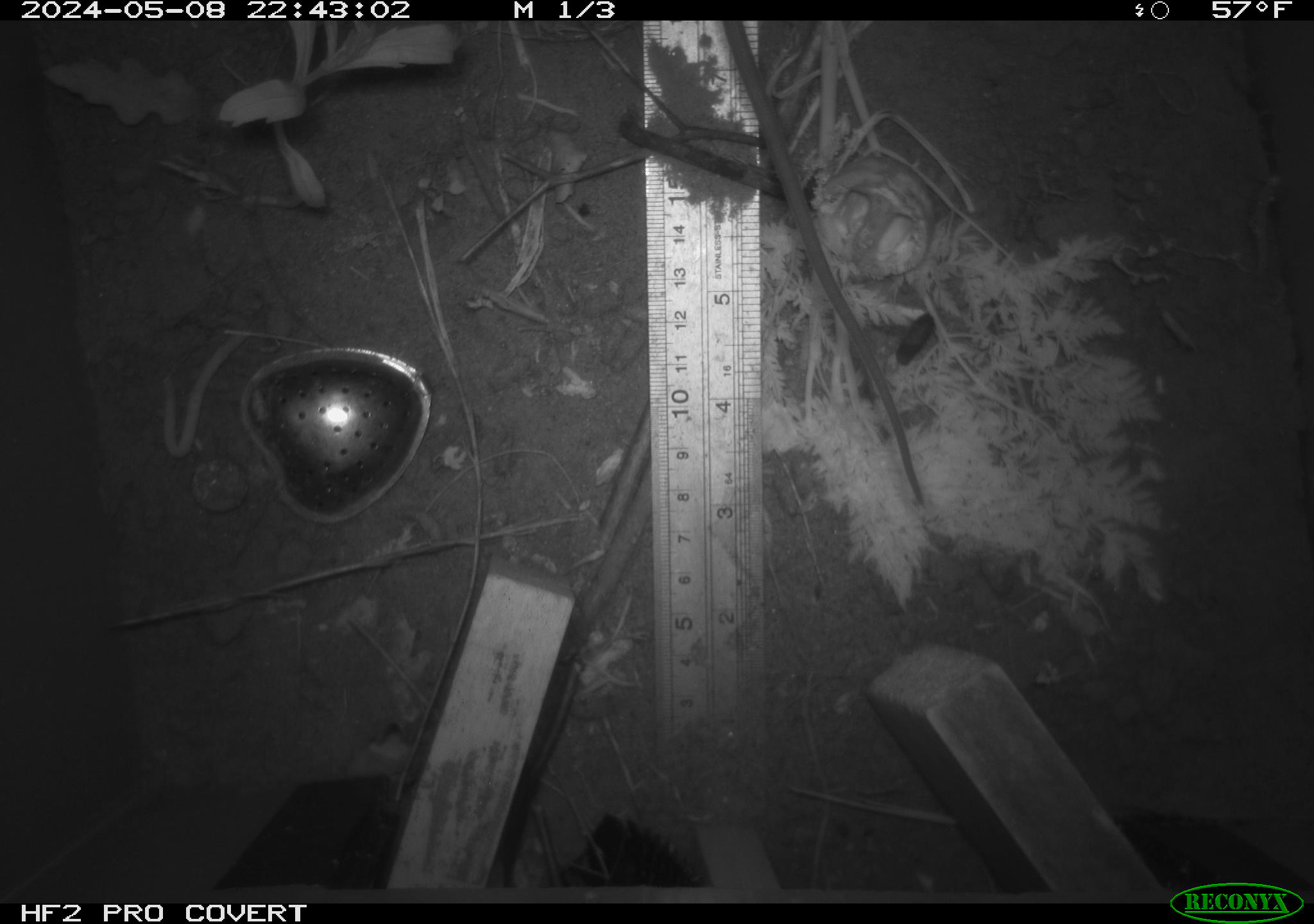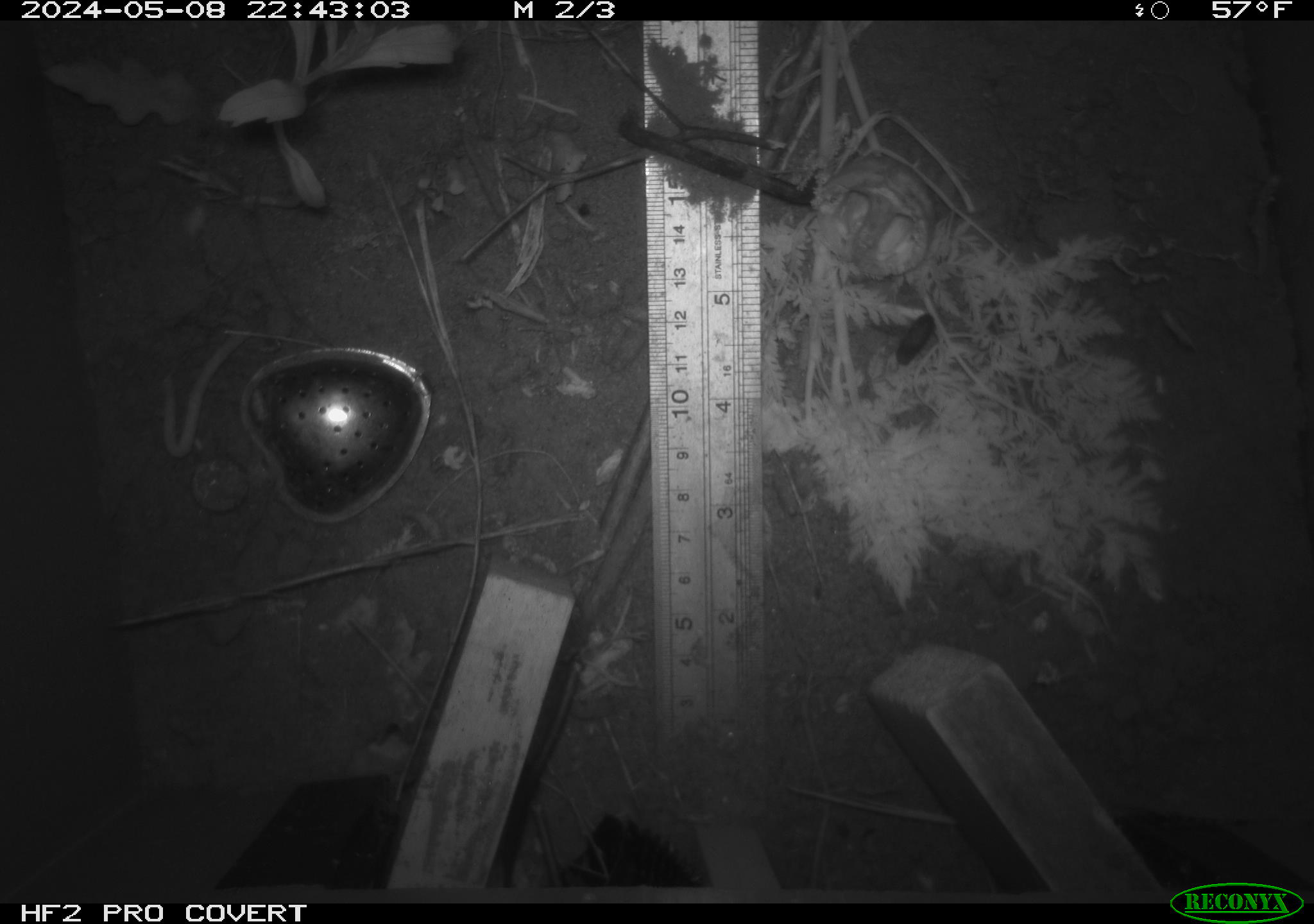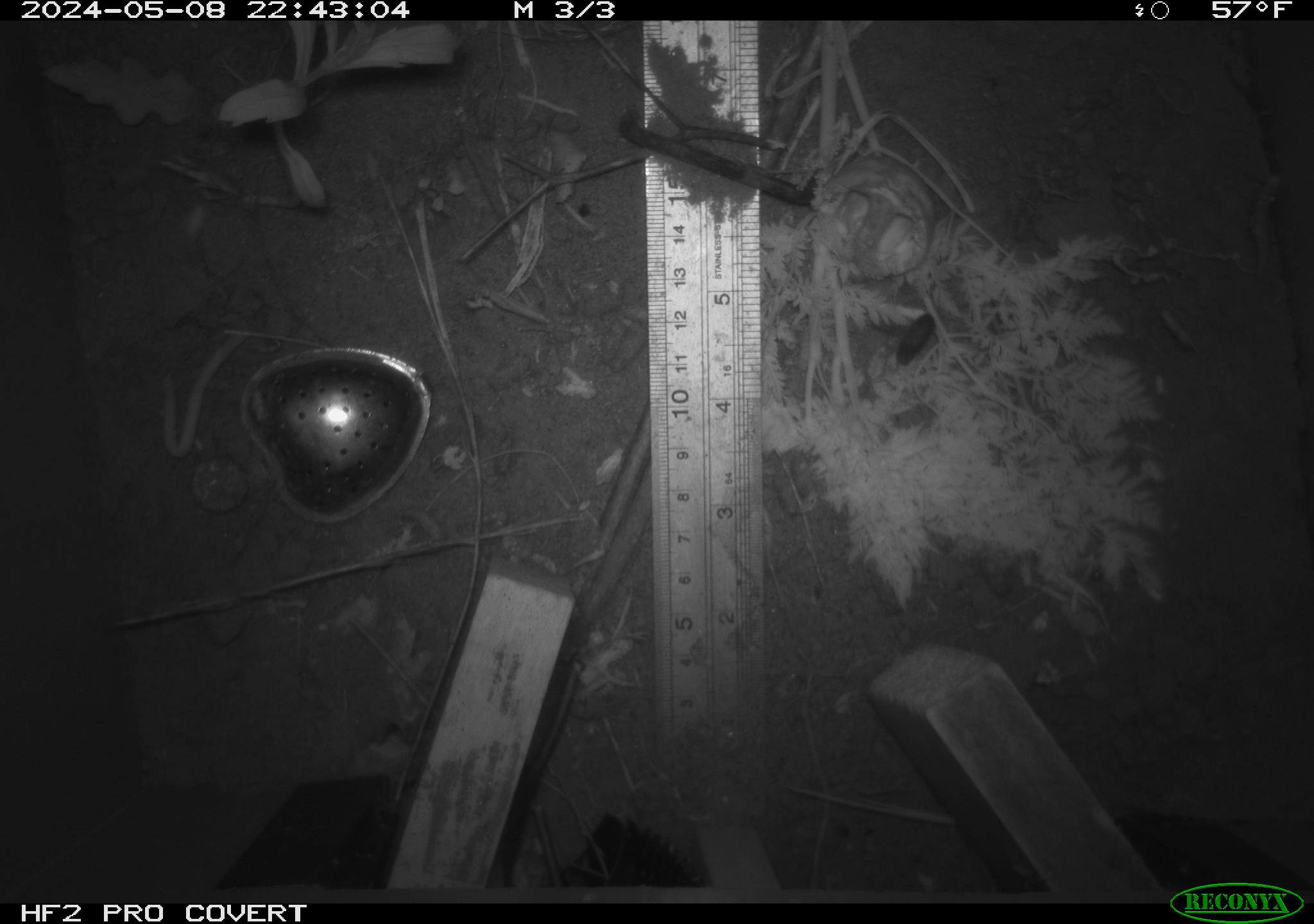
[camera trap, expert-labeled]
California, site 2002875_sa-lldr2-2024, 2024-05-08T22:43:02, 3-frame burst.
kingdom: Animalia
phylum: Chordata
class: Mammalia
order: Rodentia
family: Muridae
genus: Rattus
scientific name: Rattus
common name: rat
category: rattus species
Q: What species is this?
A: Rattus species (rat) (Rattus).